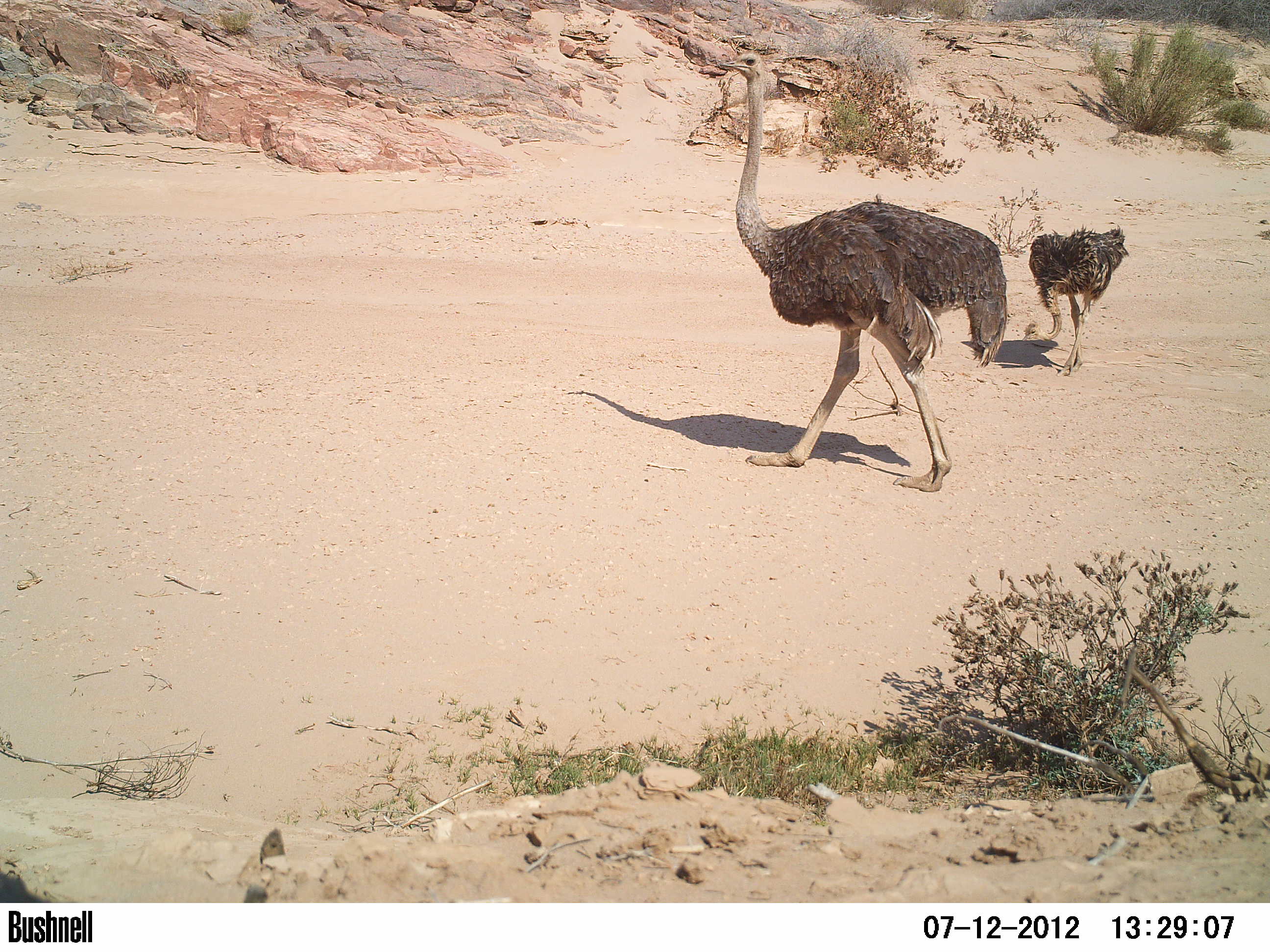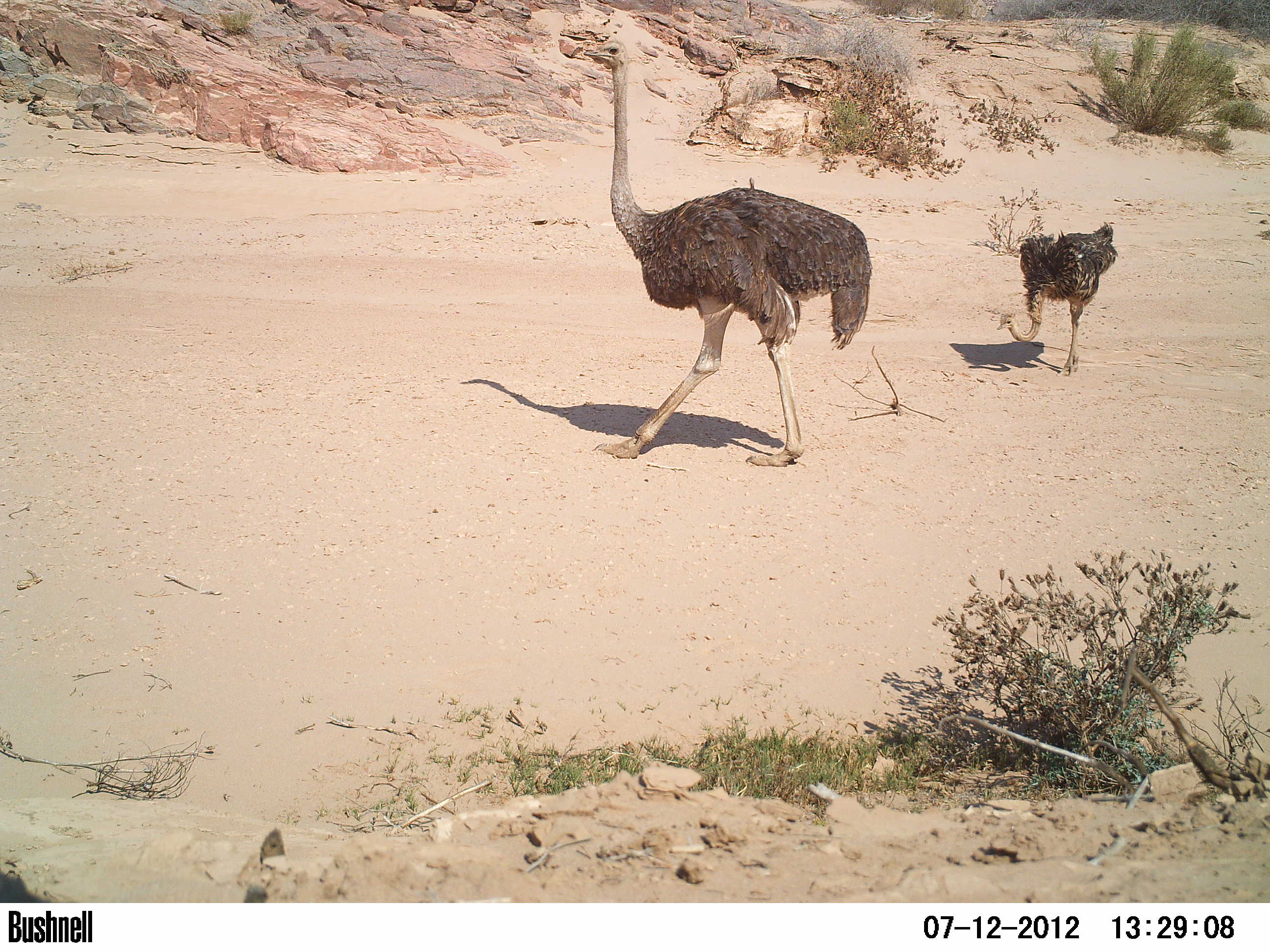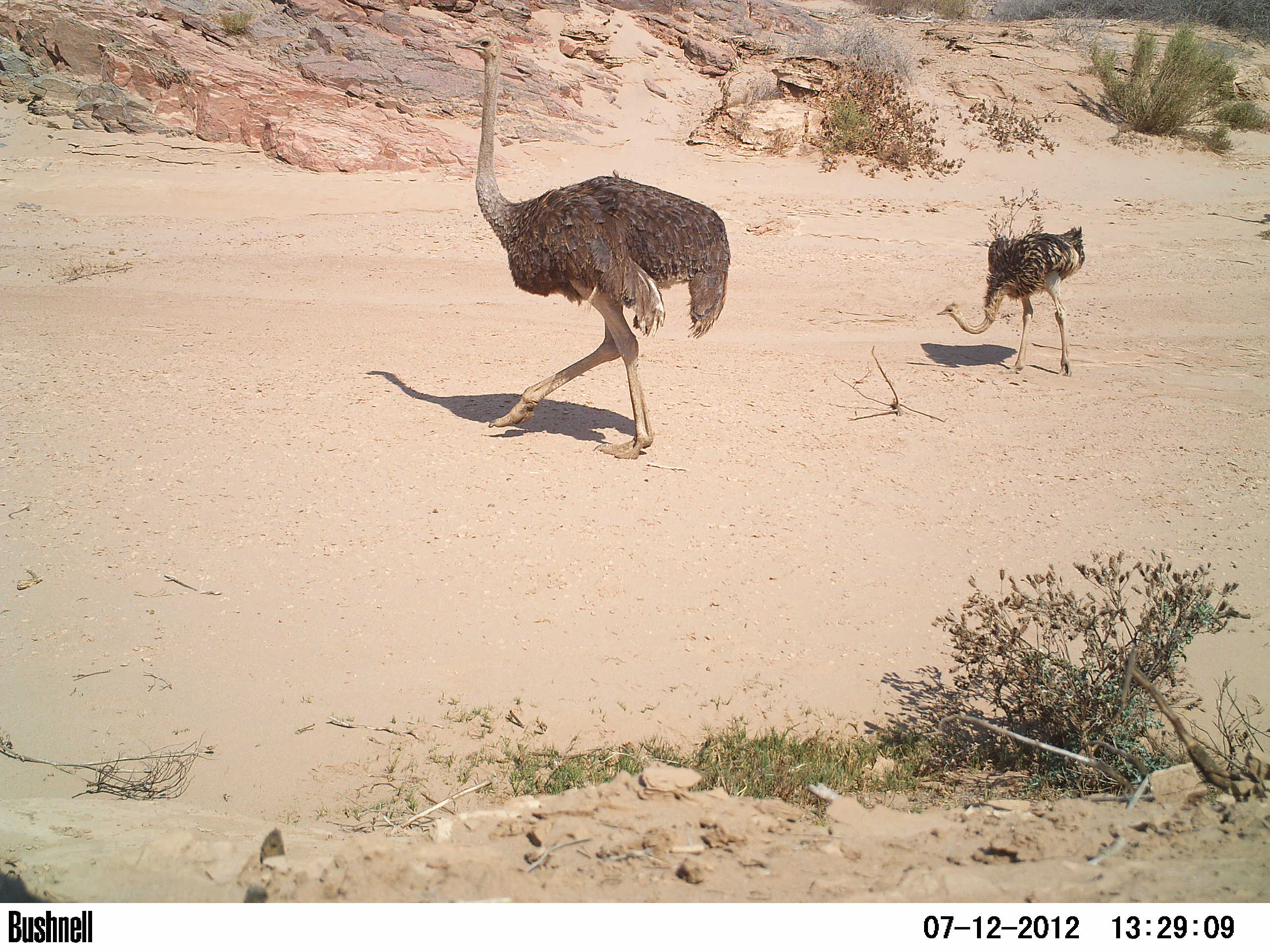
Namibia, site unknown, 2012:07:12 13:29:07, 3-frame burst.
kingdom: Animalia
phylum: Chordata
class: Aves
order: Struthioniformes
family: Struthionidae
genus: Struthio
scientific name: Struthio camelus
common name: common ostrich